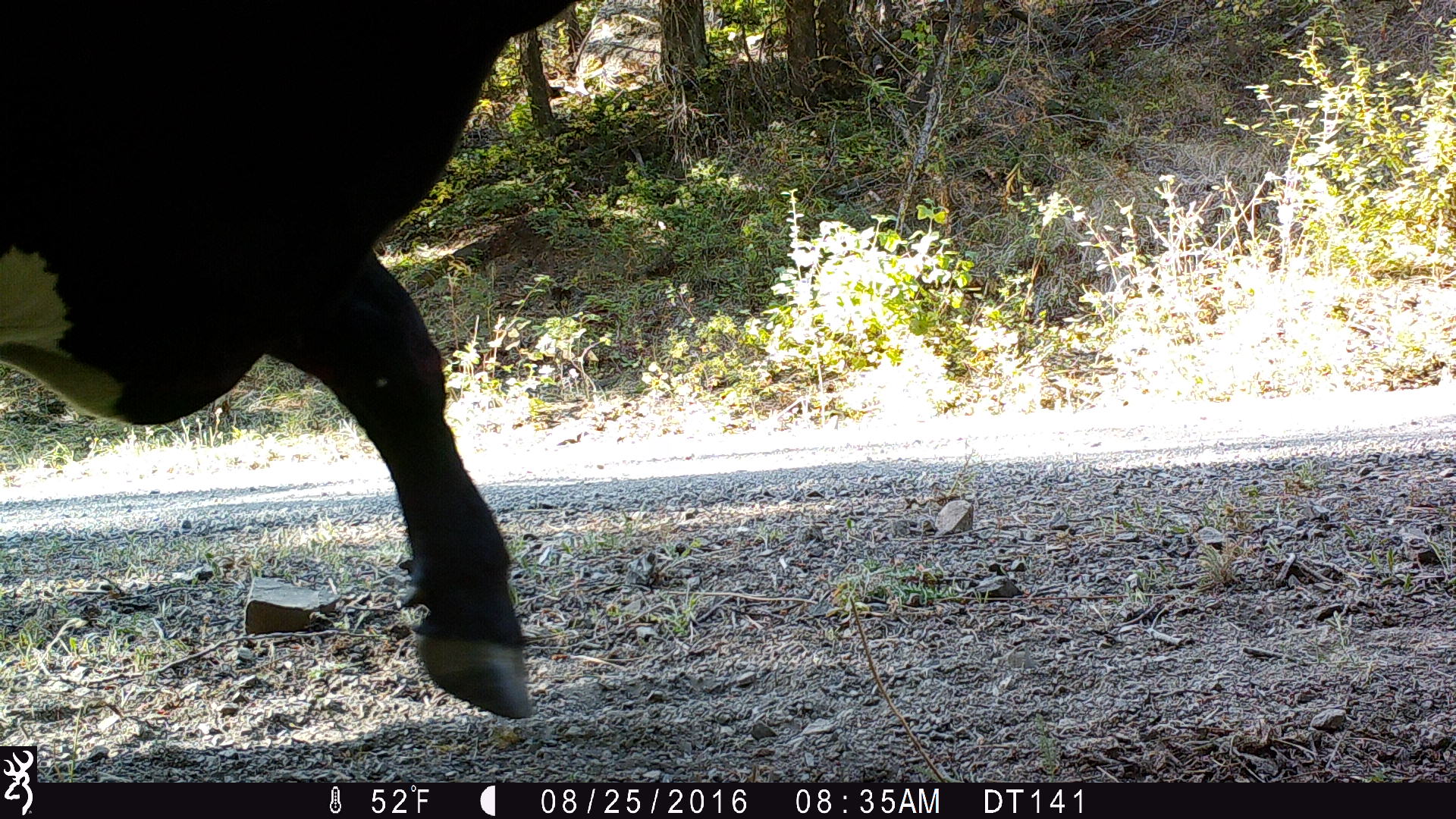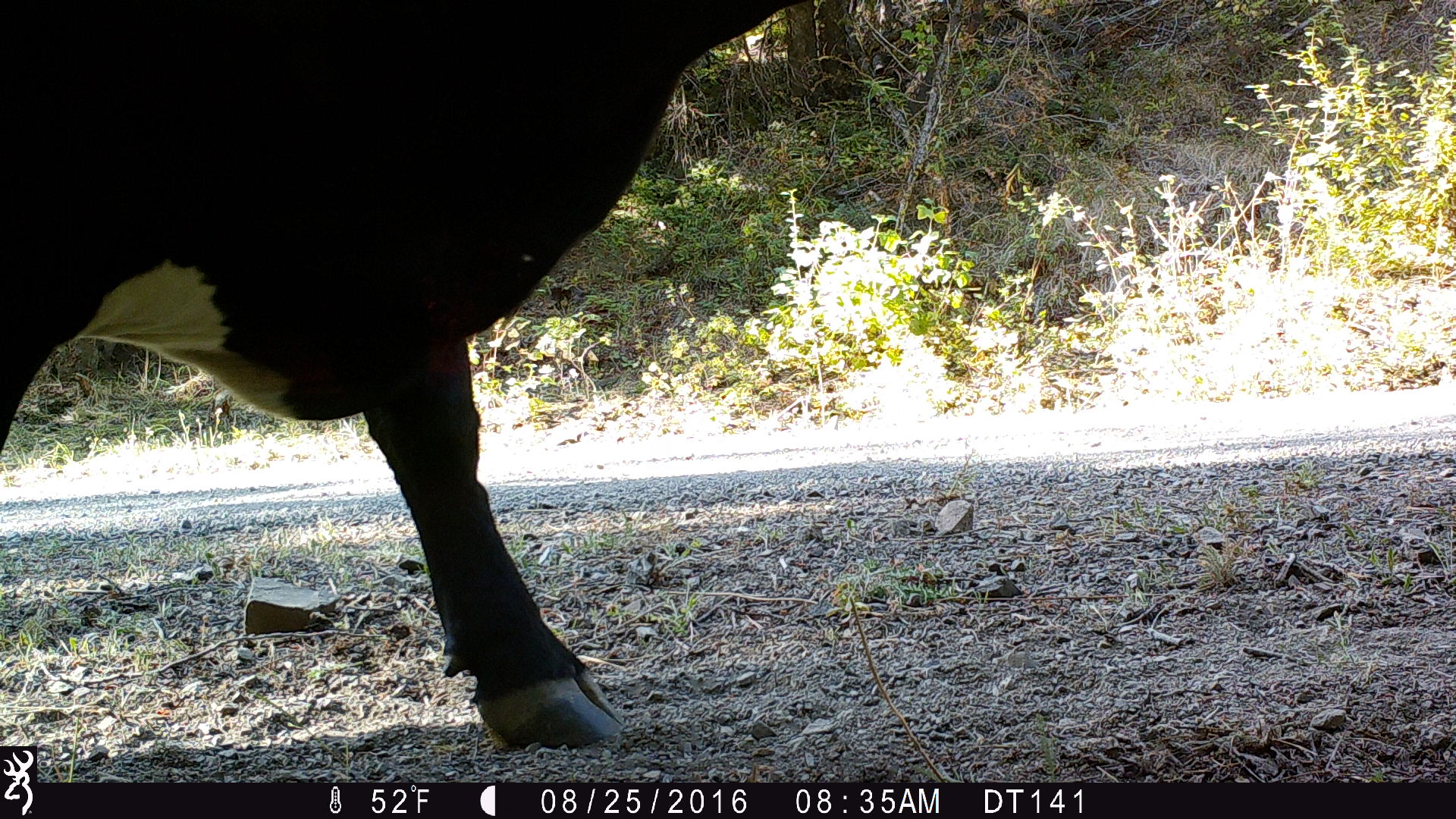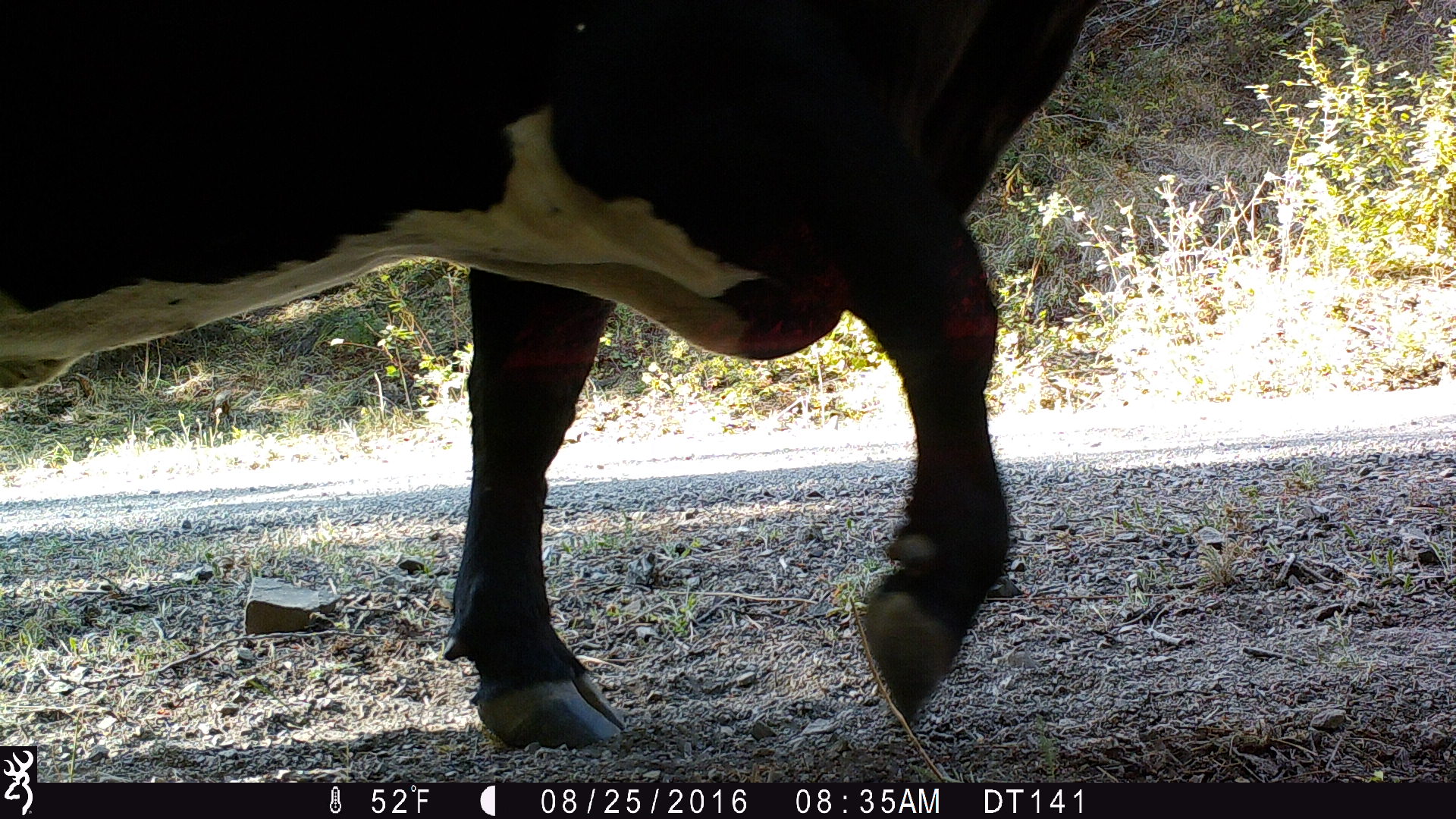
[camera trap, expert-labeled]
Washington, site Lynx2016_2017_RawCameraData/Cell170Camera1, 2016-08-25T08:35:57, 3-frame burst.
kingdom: Animalia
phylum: Chordata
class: Mammalia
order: Artiodactyla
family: Bovidae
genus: Bos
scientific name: Bos taurus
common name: domestic cattle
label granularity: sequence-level